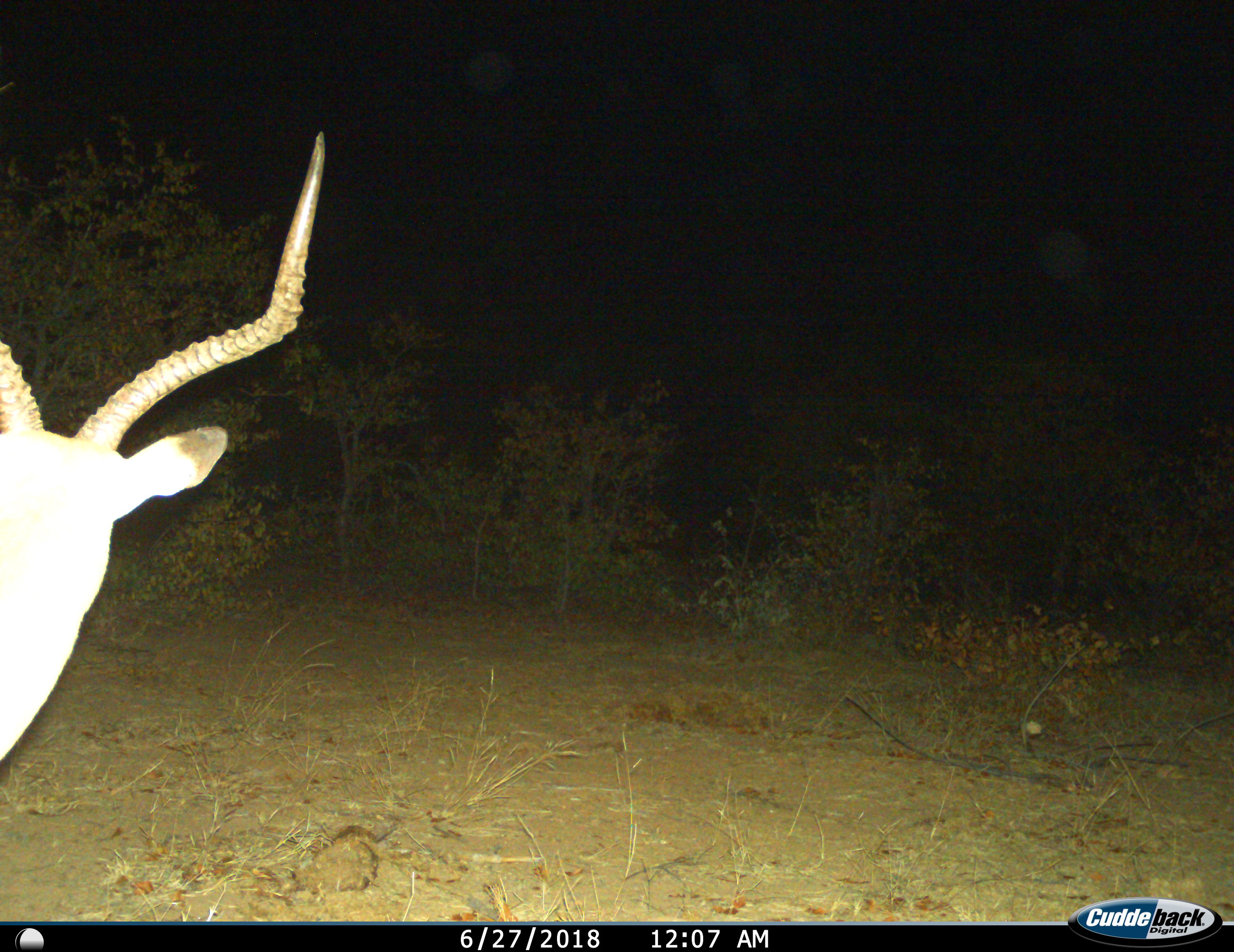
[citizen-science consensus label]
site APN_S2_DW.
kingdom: Animalia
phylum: Chordata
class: Mammalia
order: Artiodactyla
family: Bovidae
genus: Aepyceros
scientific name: Aepyceros melampus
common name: impala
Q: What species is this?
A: Impala (Aepyceros melampus).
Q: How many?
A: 1.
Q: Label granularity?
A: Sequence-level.